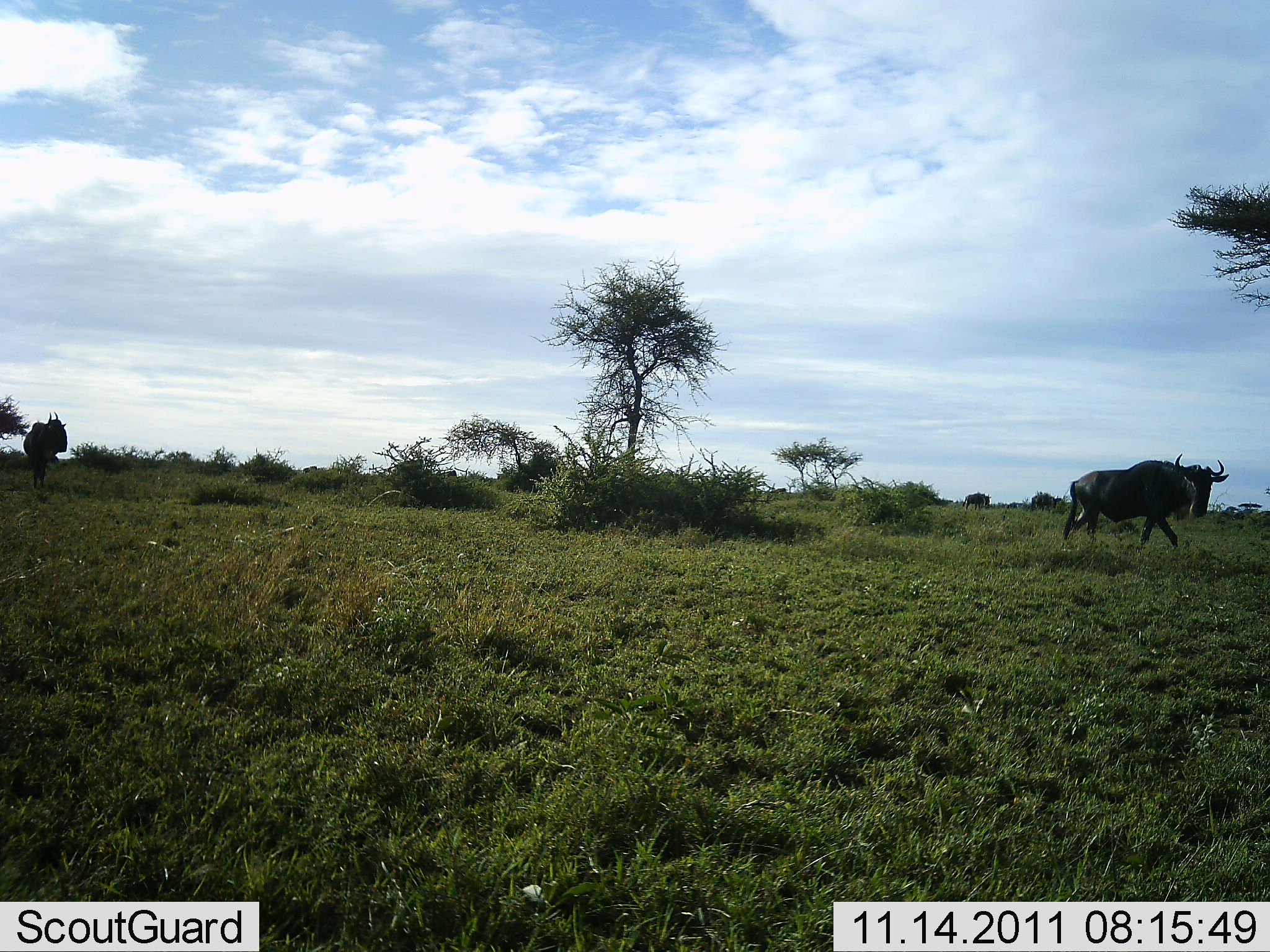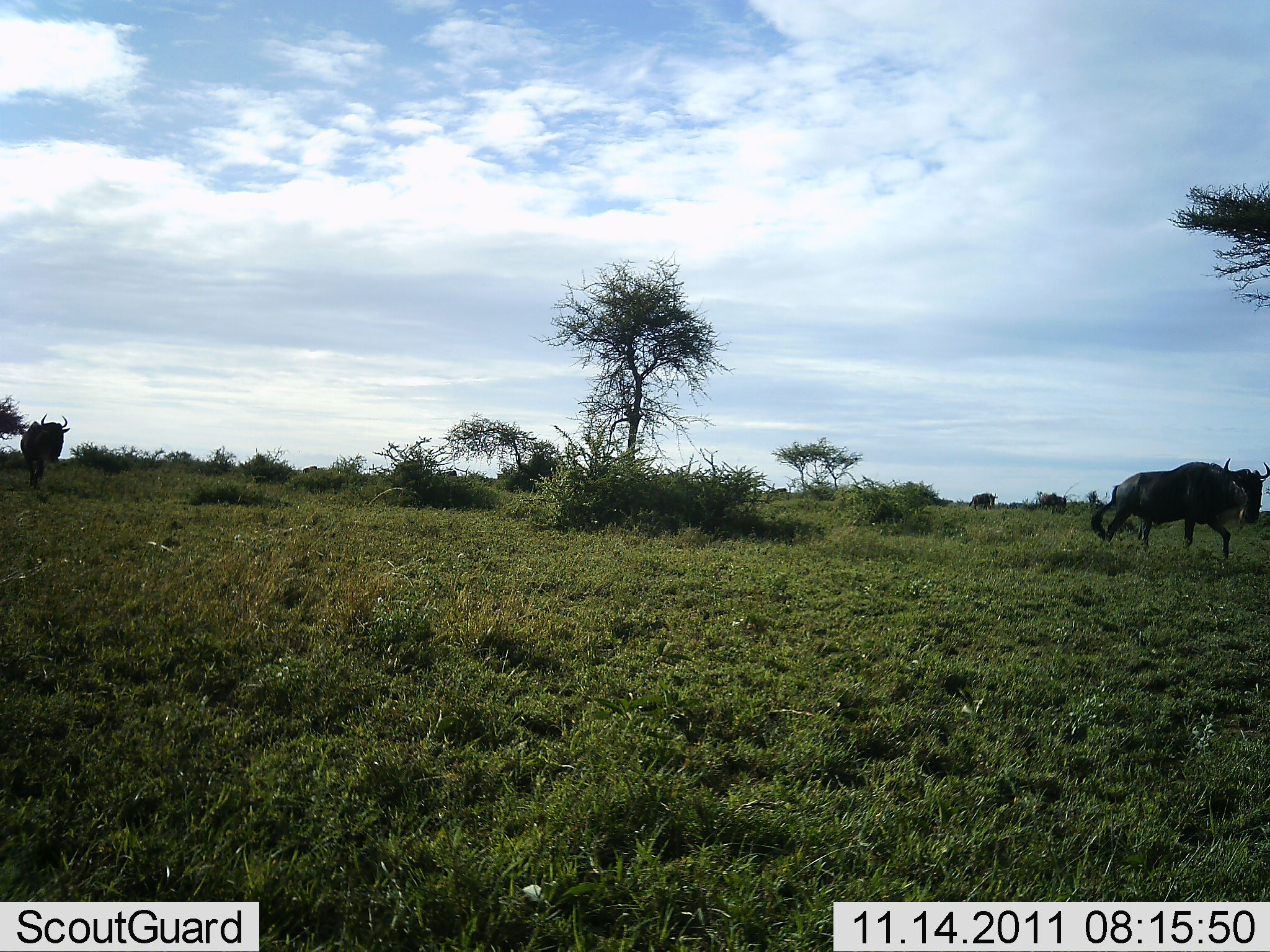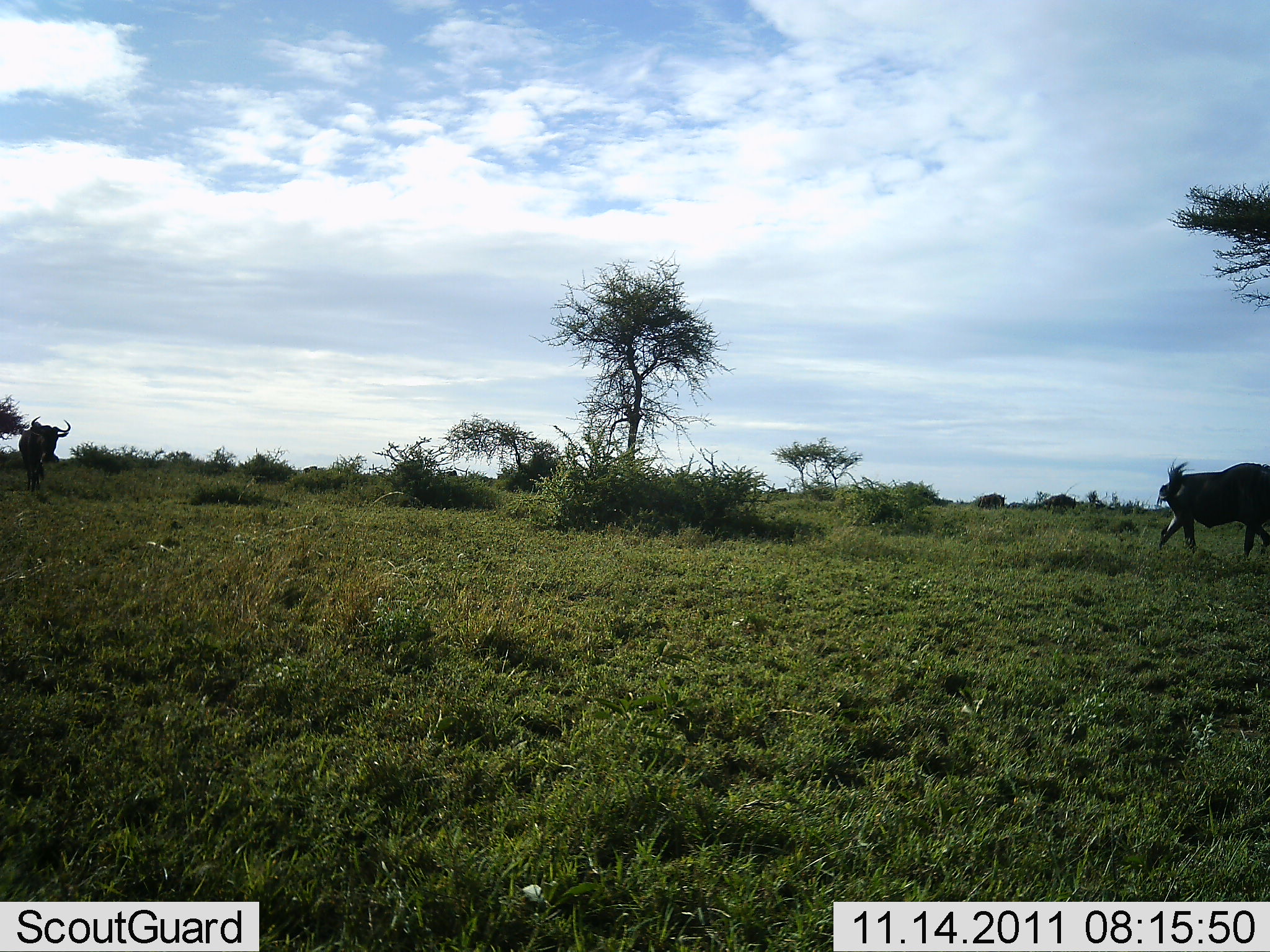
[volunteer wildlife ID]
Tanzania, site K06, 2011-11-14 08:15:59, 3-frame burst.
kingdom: Animalia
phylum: Chordata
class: Mammalia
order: Artiodactyla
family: Bovidae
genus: Connochaetes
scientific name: Connochaetes taurinus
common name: blue wildebeest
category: wildebeest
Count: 4.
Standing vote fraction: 17%.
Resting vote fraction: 0%.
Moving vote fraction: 92%.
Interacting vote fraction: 0%.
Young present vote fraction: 0%.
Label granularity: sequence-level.